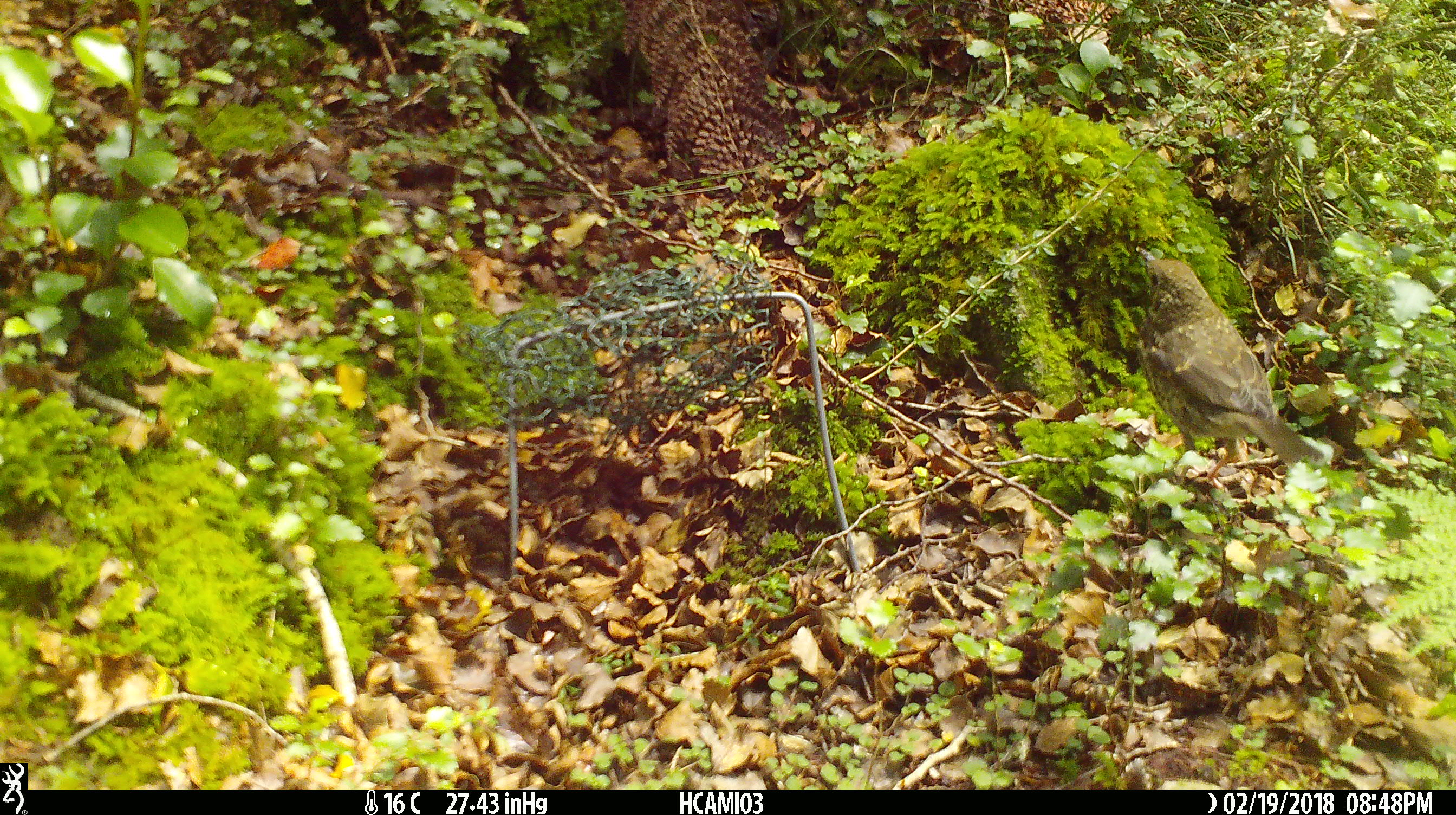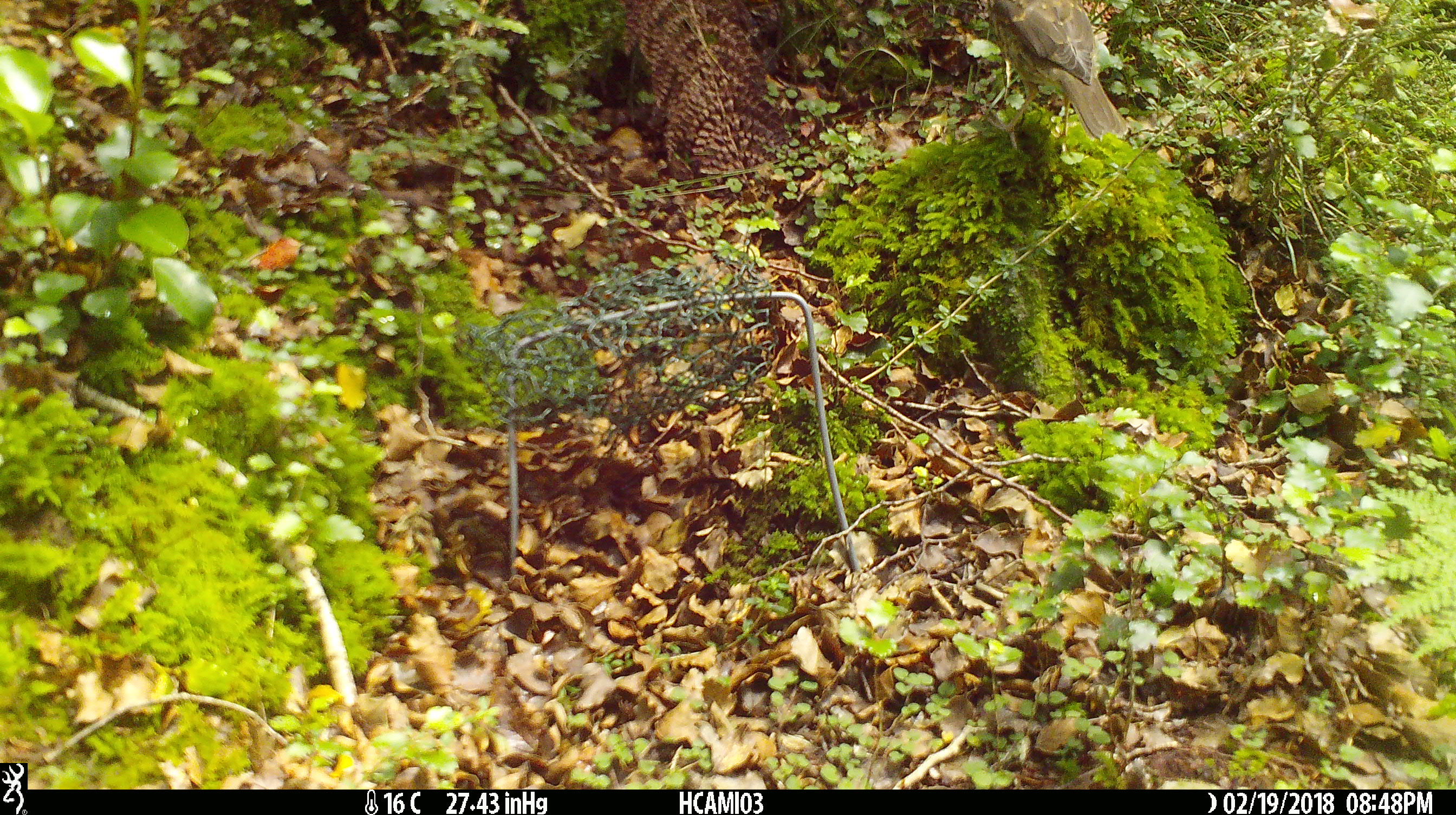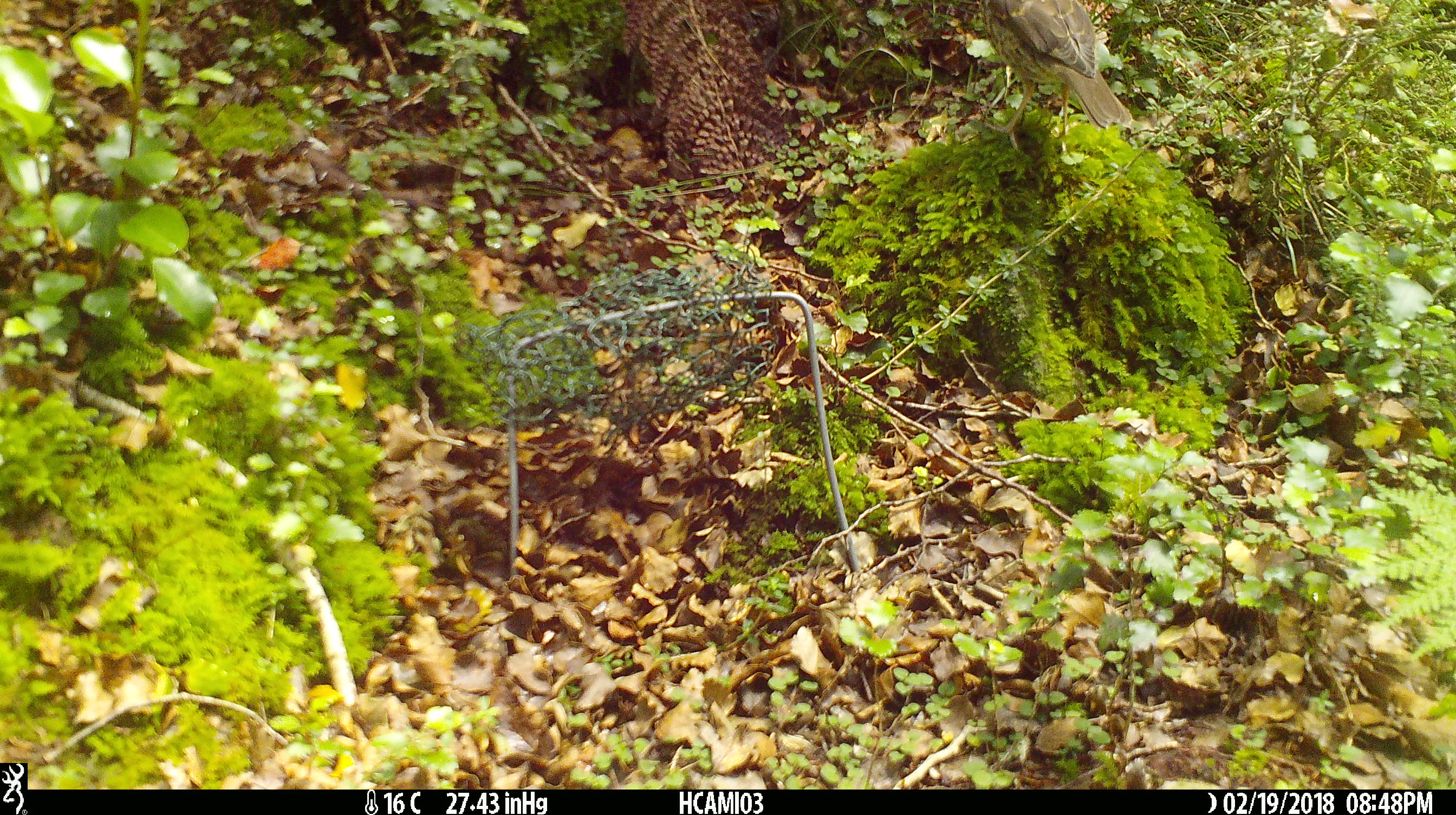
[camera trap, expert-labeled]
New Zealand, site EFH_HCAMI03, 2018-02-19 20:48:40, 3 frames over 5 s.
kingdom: Animalia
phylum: Chordata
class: Aves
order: Passeriformes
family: Turdidae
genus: Turdus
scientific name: Turdus philomelos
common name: song thrush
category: thrush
Thrush (song thrush) (Turdus philomelos).